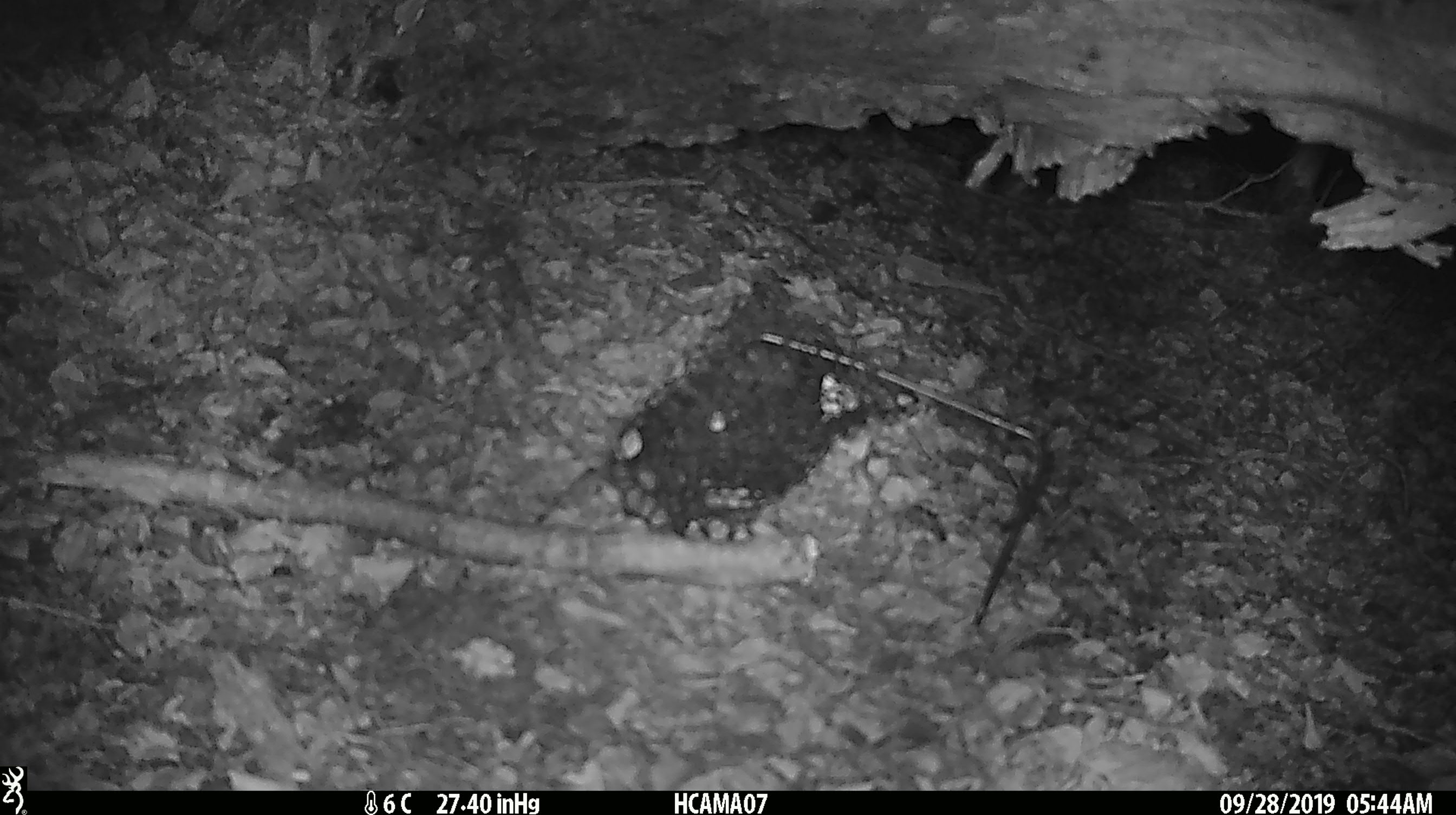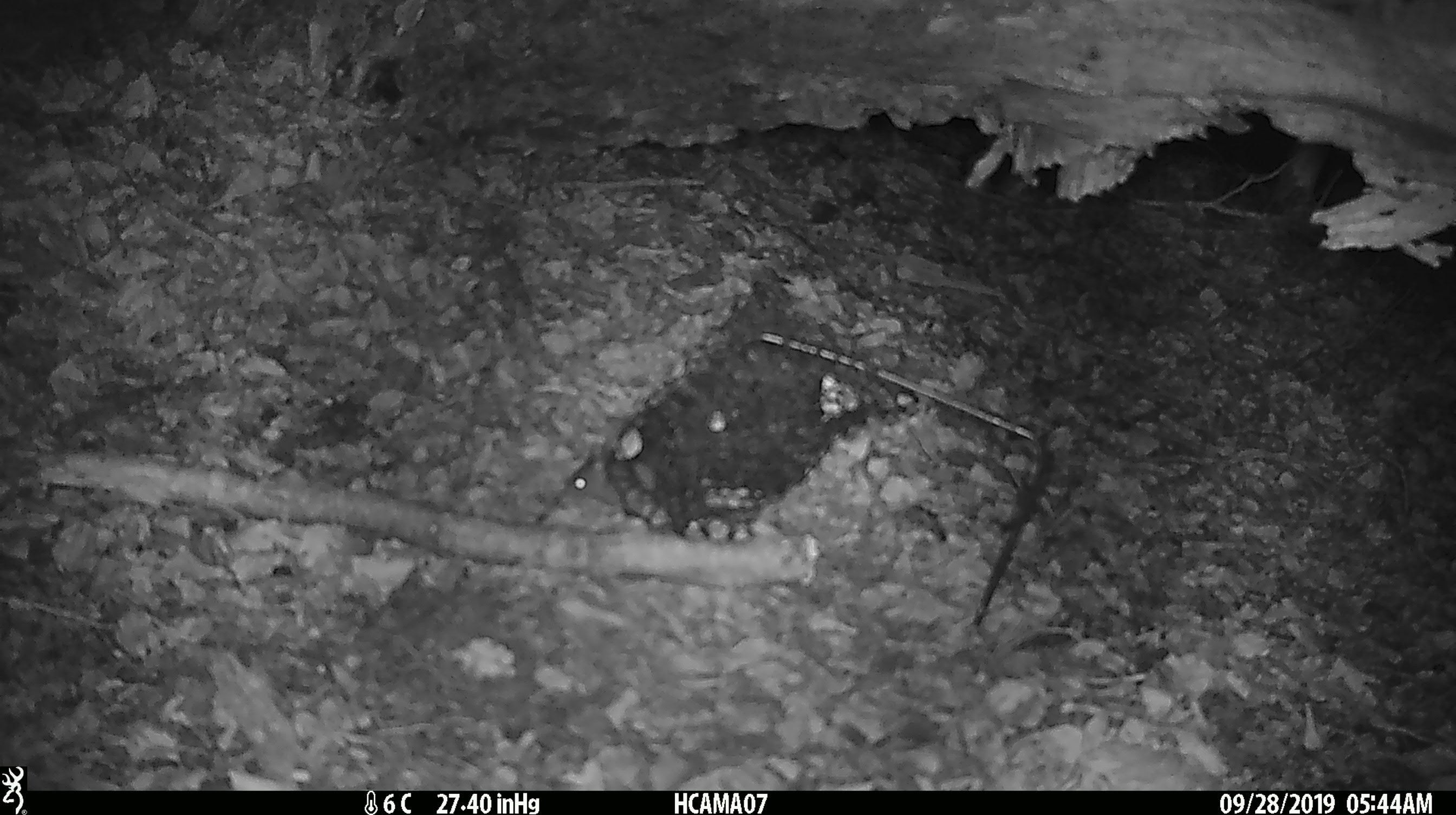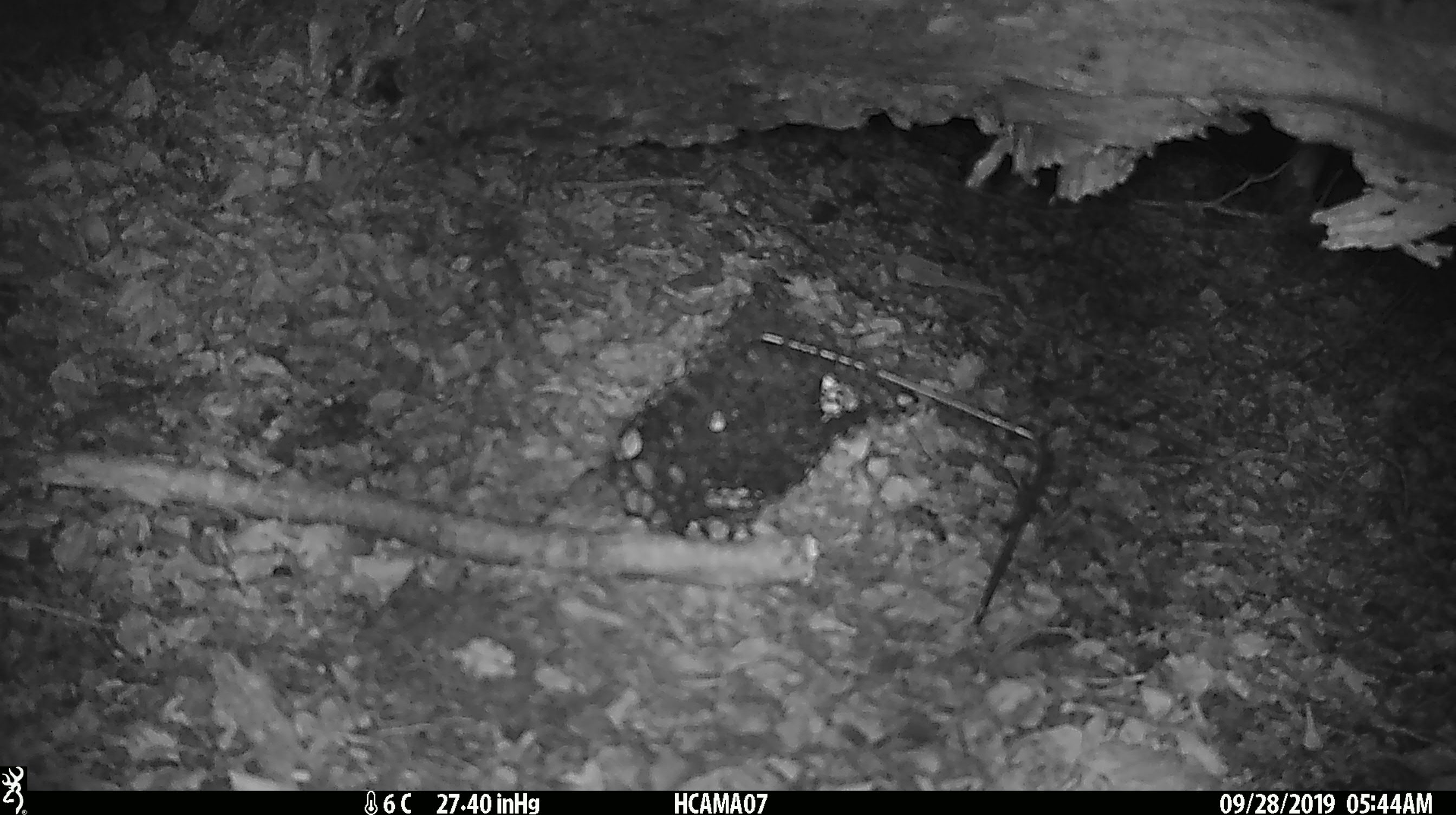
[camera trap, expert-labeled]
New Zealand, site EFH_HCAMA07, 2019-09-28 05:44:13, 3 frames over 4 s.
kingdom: Animalia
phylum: Chordata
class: Mammalia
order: Rodentia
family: Muridae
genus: Mus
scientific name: Mus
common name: mouse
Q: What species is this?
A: Mouse (Mus).